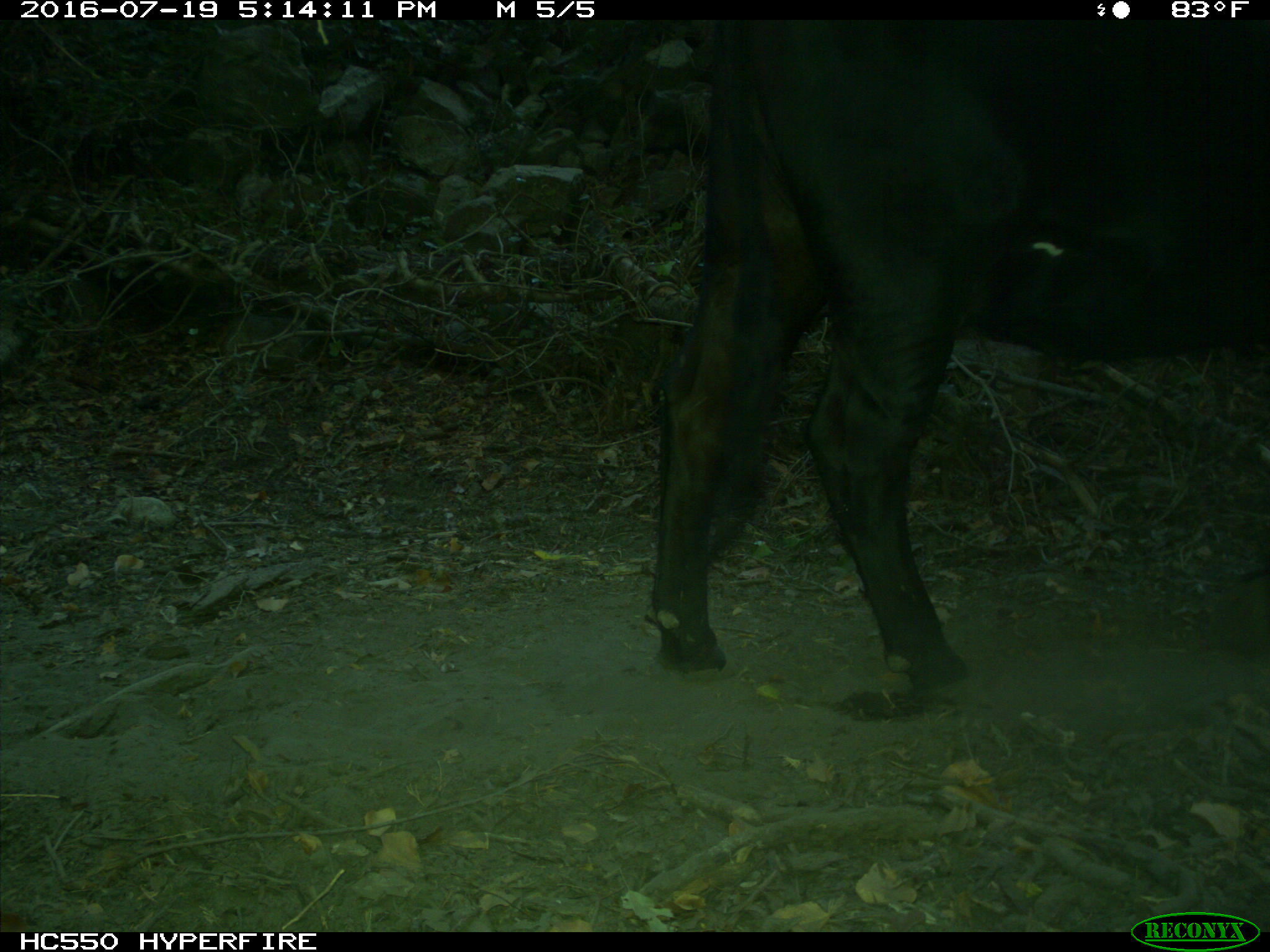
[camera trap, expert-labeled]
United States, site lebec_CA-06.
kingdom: Animalia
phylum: Chordata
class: Mammalia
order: Artiodactyla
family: Bovidae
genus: Bos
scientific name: Bos taurus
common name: domestic cow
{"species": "Bos taurus (domestic cow)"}